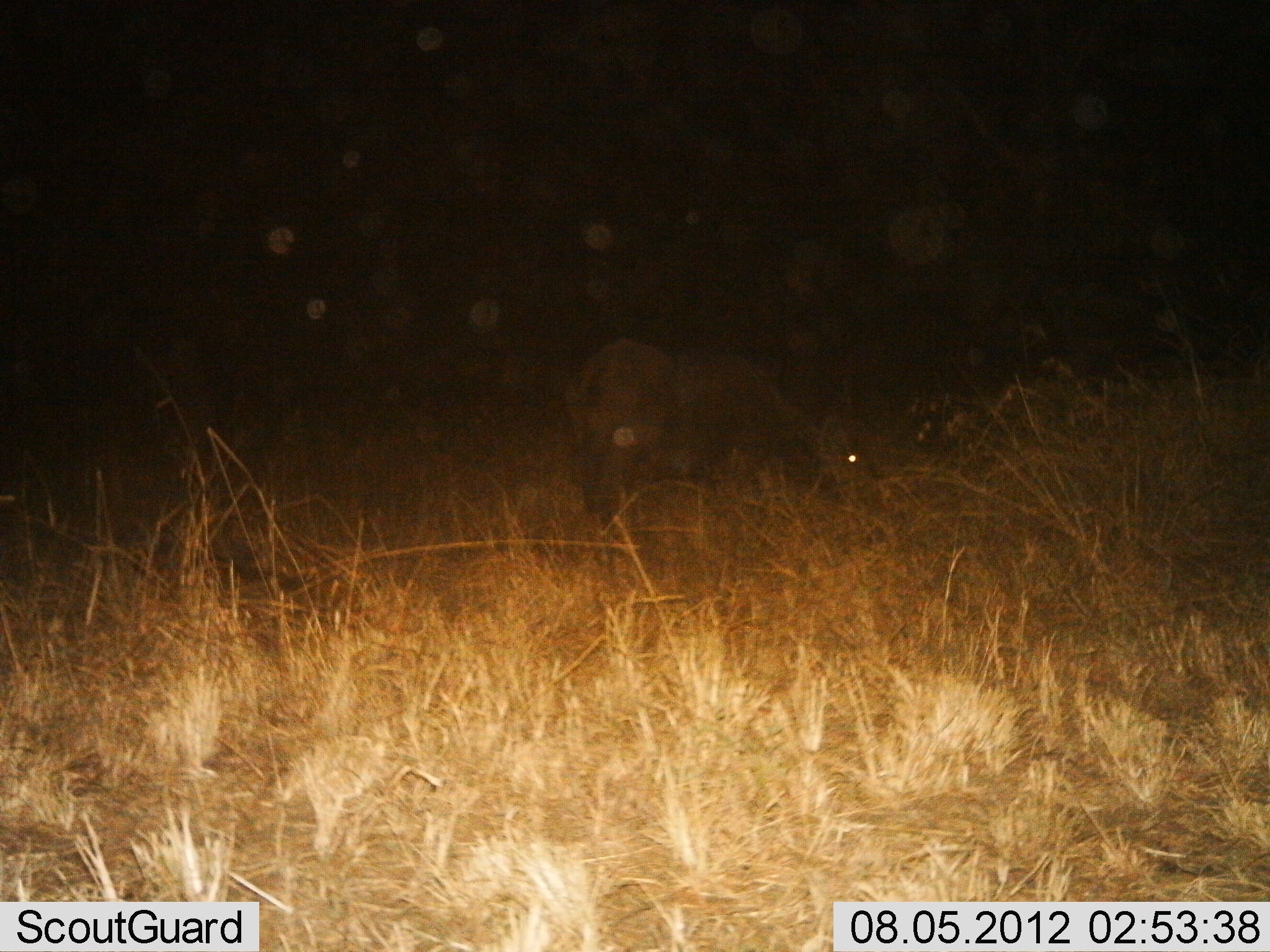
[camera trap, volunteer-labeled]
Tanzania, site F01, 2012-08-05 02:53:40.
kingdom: Animalia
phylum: Chordata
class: Mammalia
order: Artiodactyla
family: Bovidae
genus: Syncerus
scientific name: Syncerus caffer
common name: cape buffalo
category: buffalo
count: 1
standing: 25%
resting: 0%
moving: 0%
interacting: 0%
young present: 0%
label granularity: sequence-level